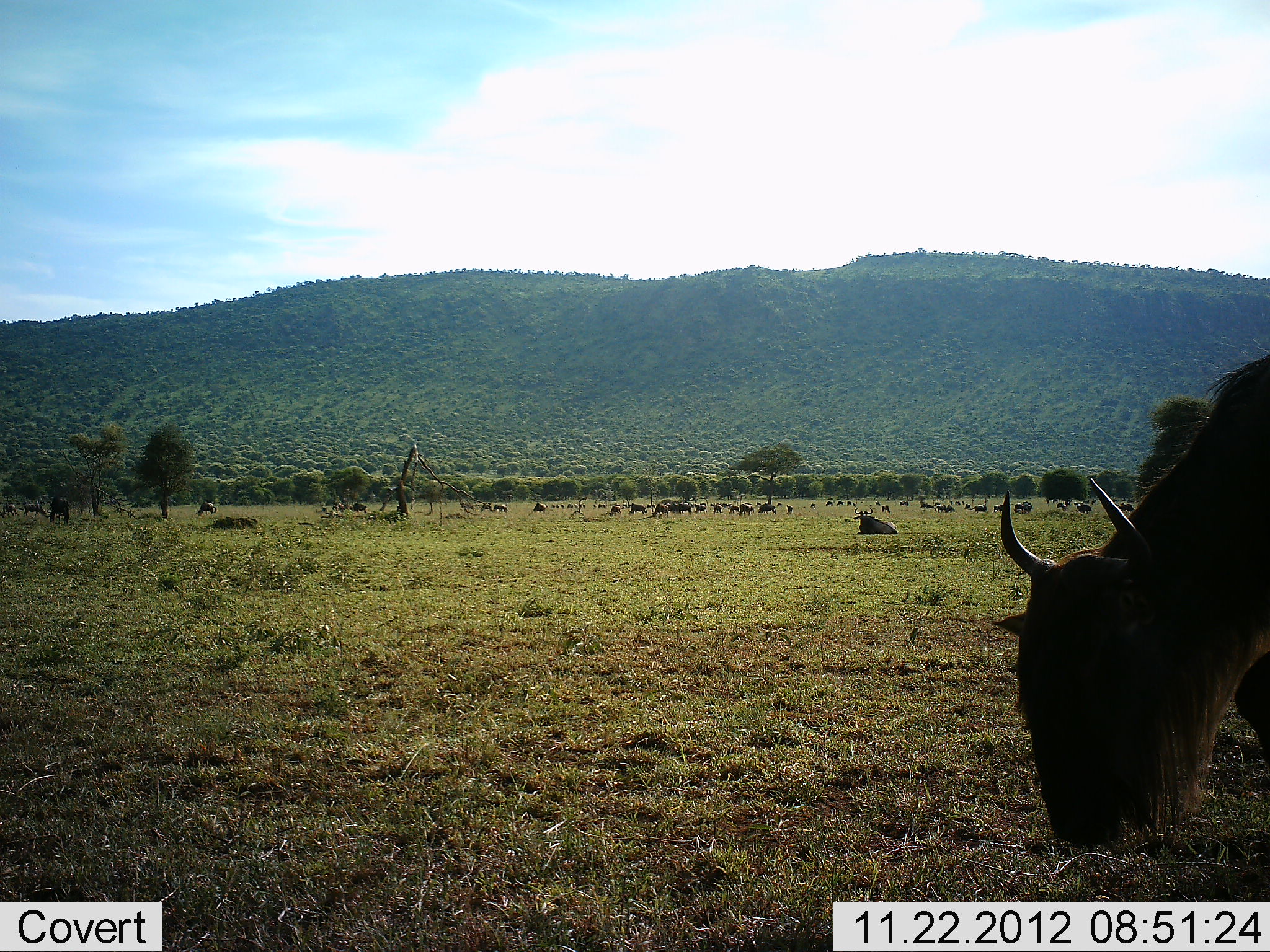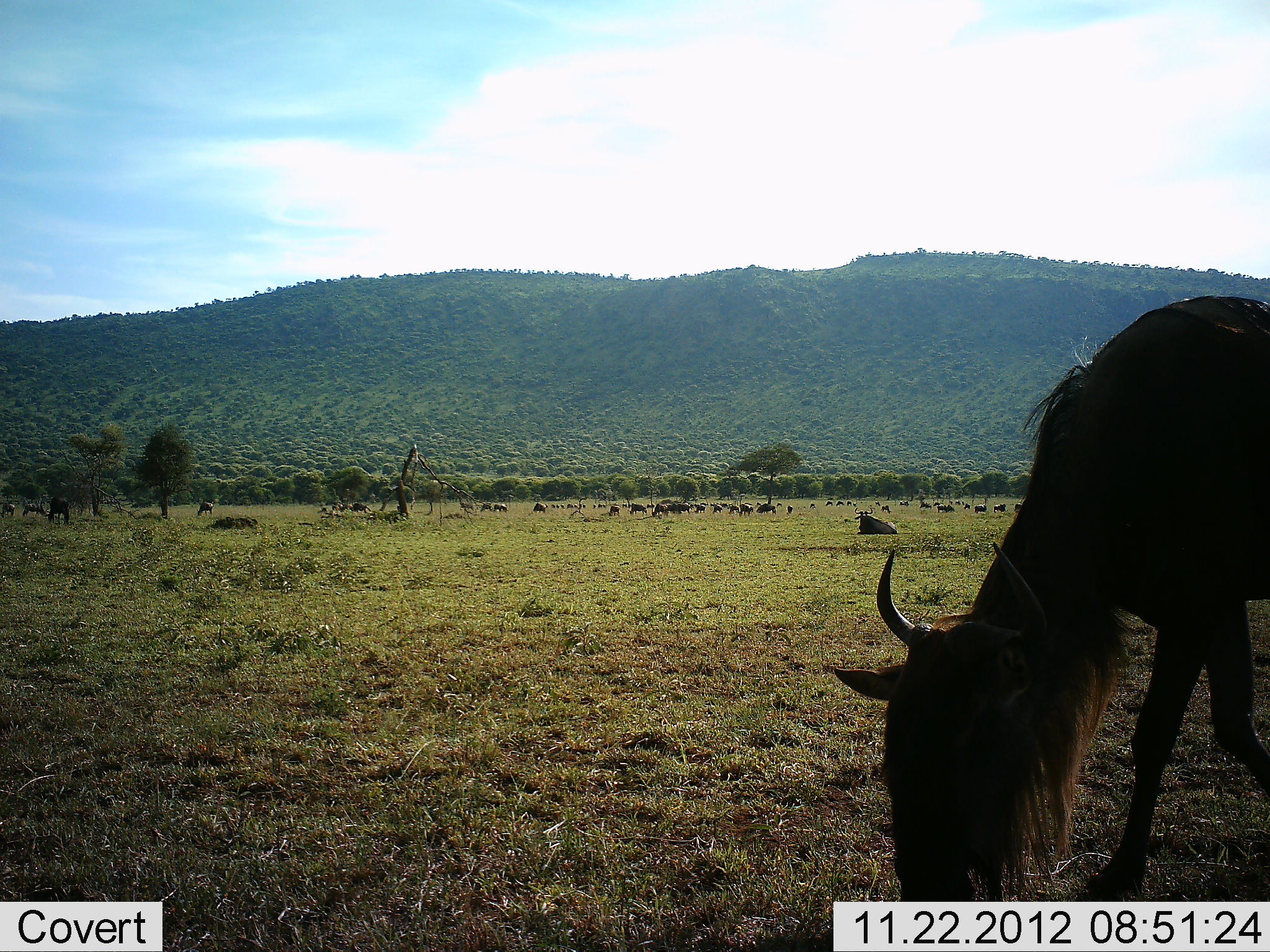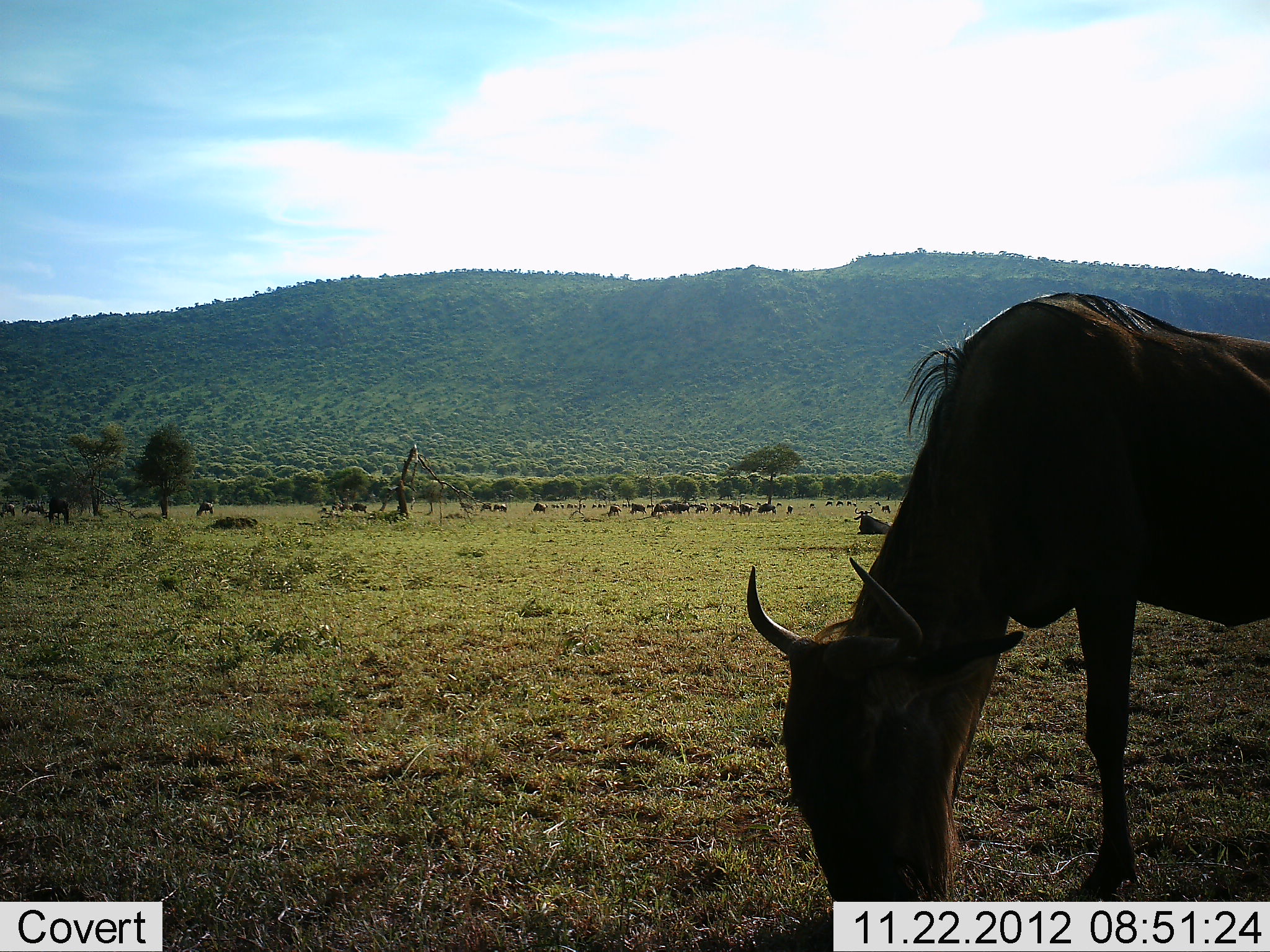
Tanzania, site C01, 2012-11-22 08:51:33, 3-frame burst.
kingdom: Animalia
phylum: Chordata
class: Mammalia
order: Artiodactyla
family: Bovidae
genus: Connochaetes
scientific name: Connochaetes taurinus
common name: blue wildebeest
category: wildebeest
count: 11-50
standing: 36%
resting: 16%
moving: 32%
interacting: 0%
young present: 0%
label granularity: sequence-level